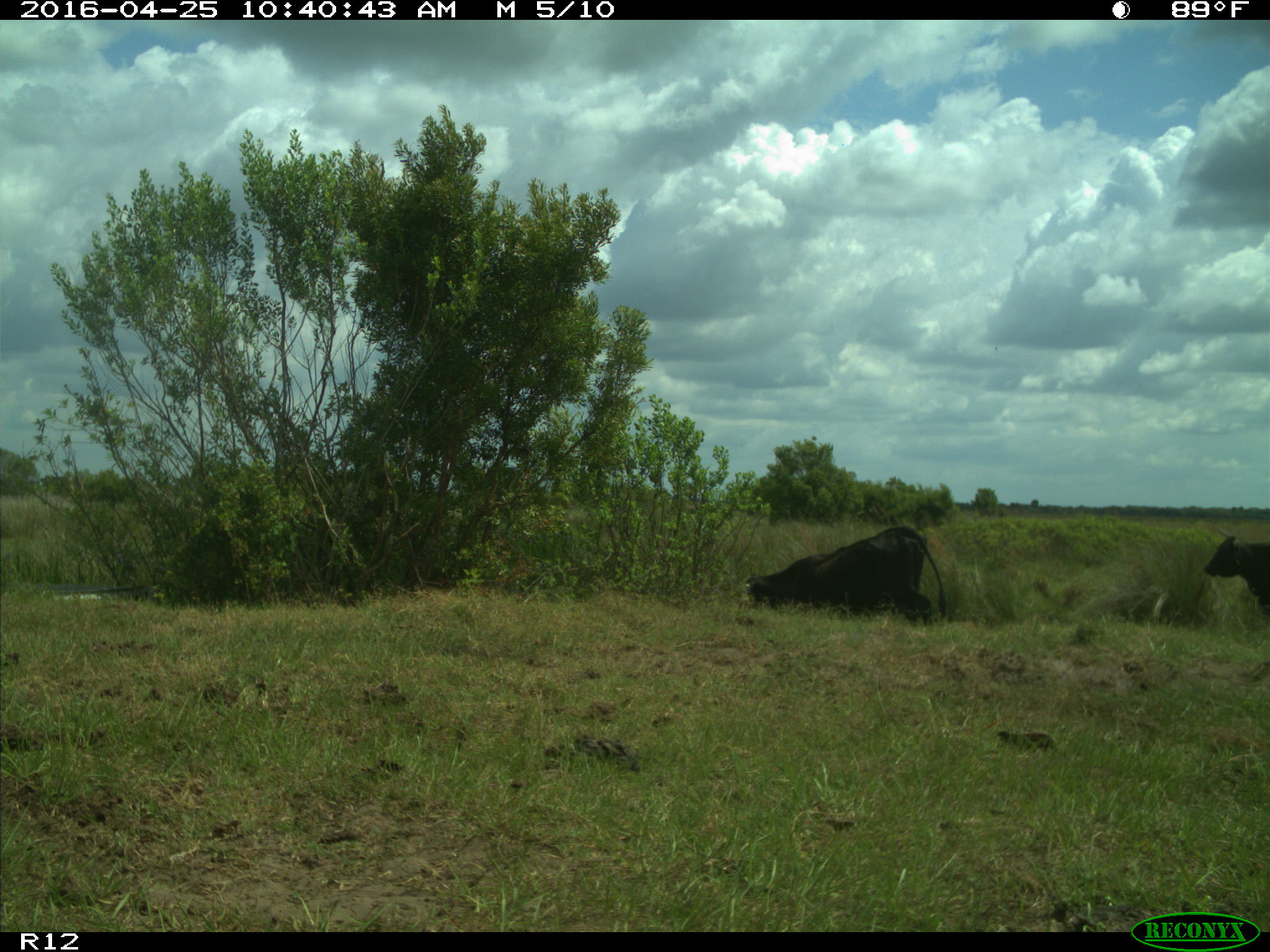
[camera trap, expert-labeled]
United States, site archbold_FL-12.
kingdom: Animalia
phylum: Chordata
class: Mammalia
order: Artiodactyla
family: Bovidae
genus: Bos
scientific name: Bos taurus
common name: domestic cow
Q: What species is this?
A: Bos taurus (domestic cow).